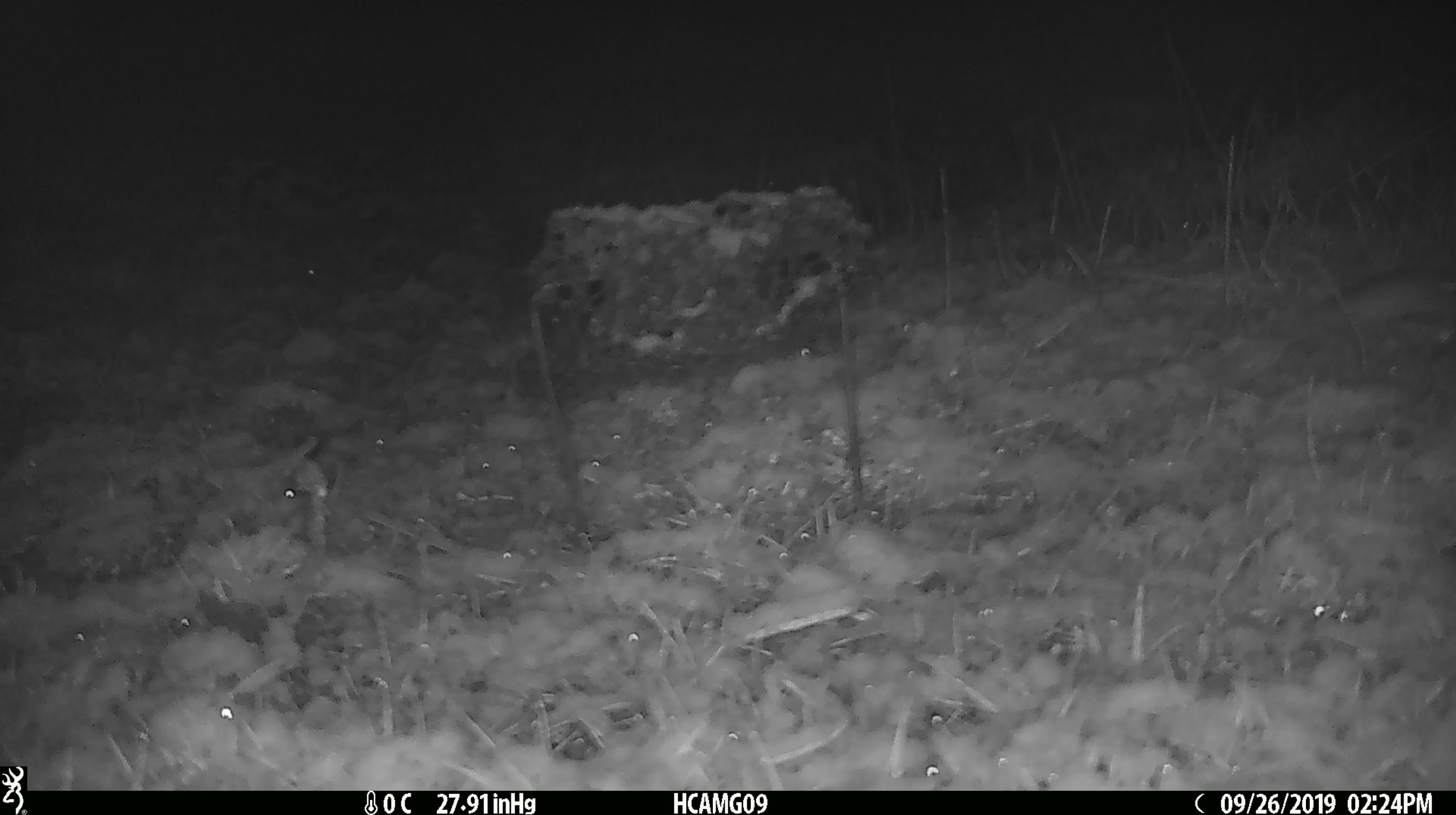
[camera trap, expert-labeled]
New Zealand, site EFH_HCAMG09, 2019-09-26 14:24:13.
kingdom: Animalia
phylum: Chordata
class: Mammalia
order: Rodentia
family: Muridae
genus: Mus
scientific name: Mus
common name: mouse